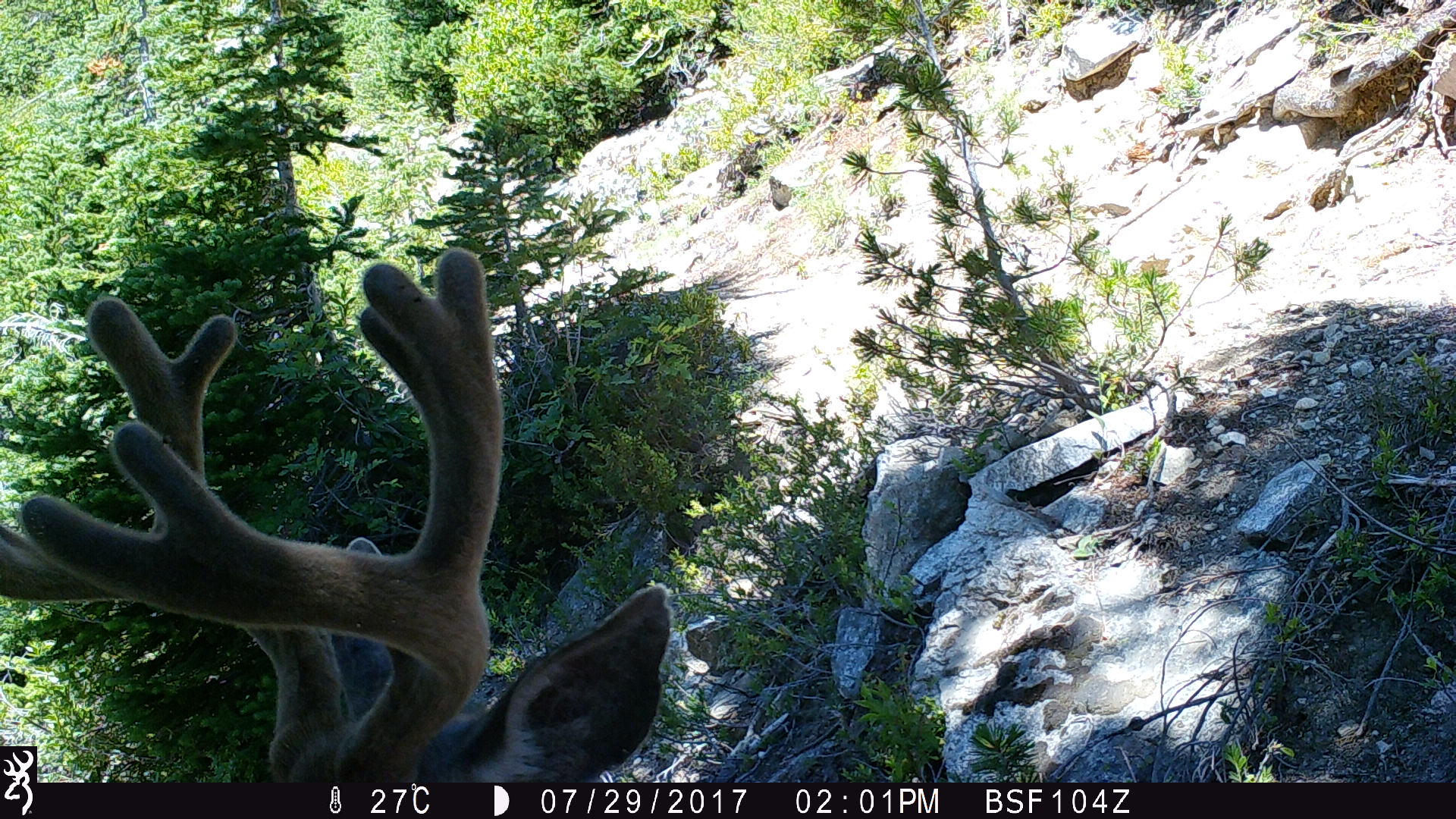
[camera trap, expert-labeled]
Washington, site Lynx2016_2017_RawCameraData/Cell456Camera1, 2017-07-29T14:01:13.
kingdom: Animalia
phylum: Chordata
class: Mammalia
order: Artiodactyla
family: Cervidae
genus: Odocoileus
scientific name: Odocoileus hemionus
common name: mule deer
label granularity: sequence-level